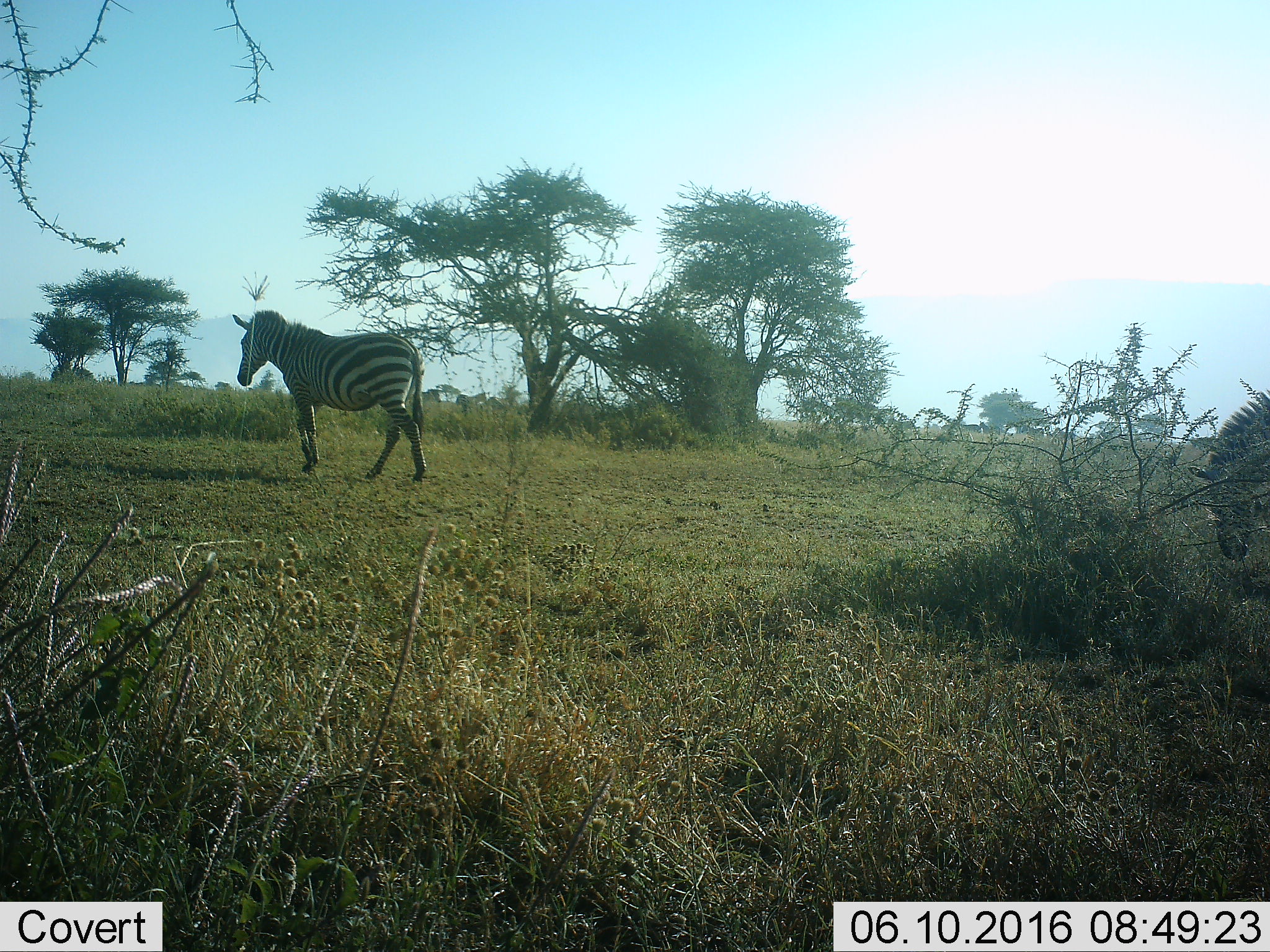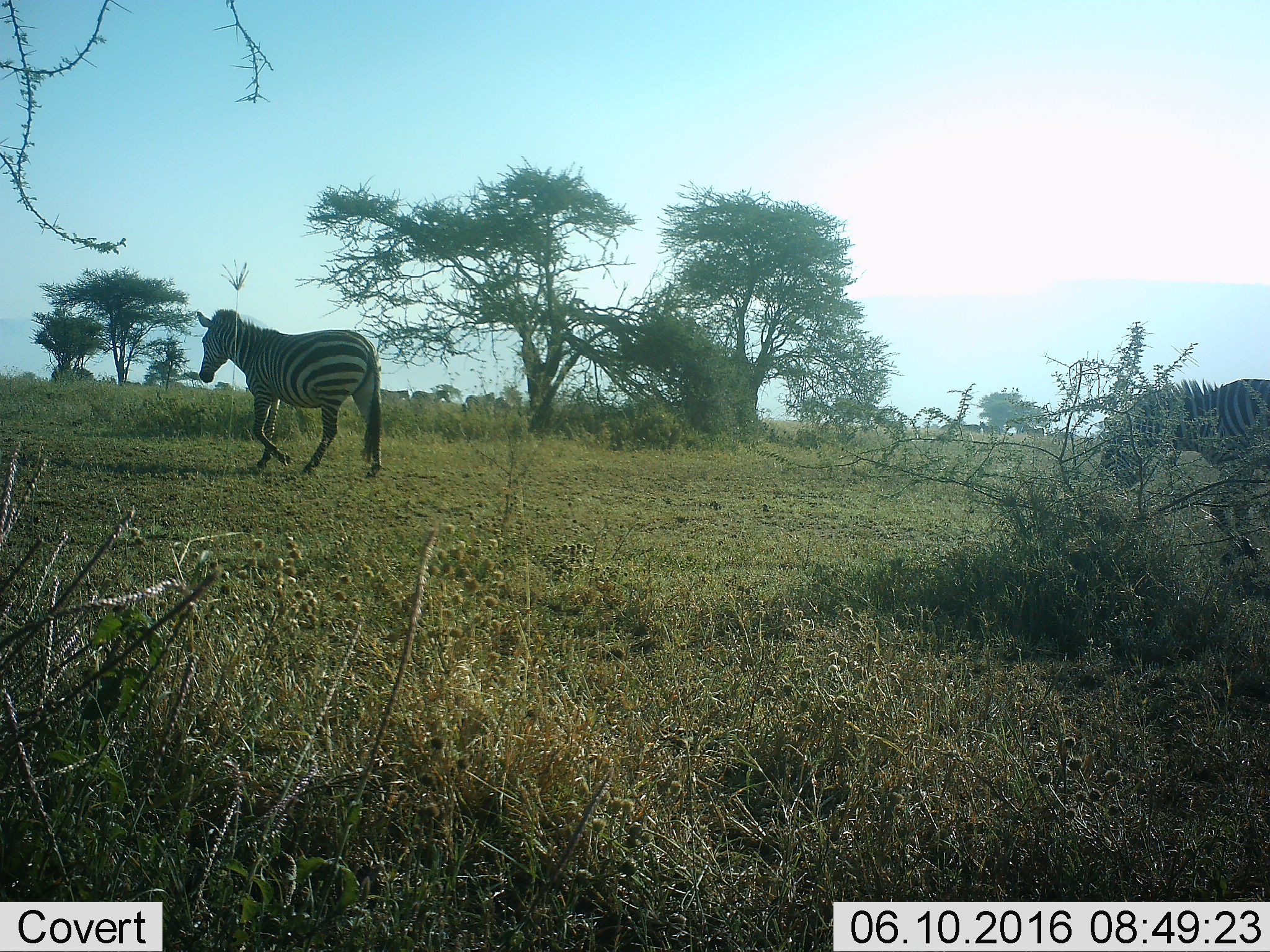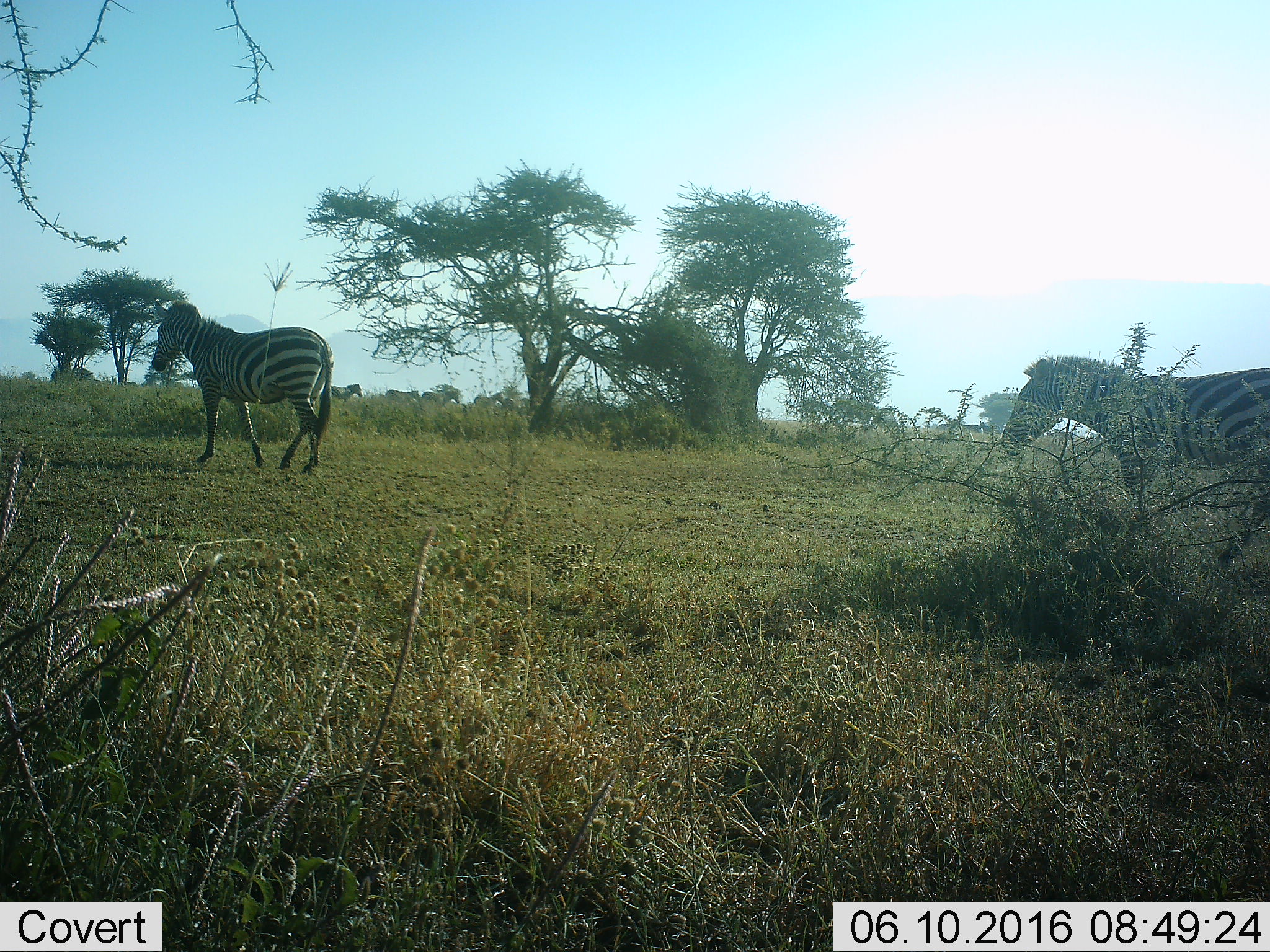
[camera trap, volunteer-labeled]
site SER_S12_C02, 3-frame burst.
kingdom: Animalia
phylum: Chordata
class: Mammalia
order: Perissodactyla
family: Equidae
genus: Equus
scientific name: Equus quagga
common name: plains zebra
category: zebraplains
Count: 11-50.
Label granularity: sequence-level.